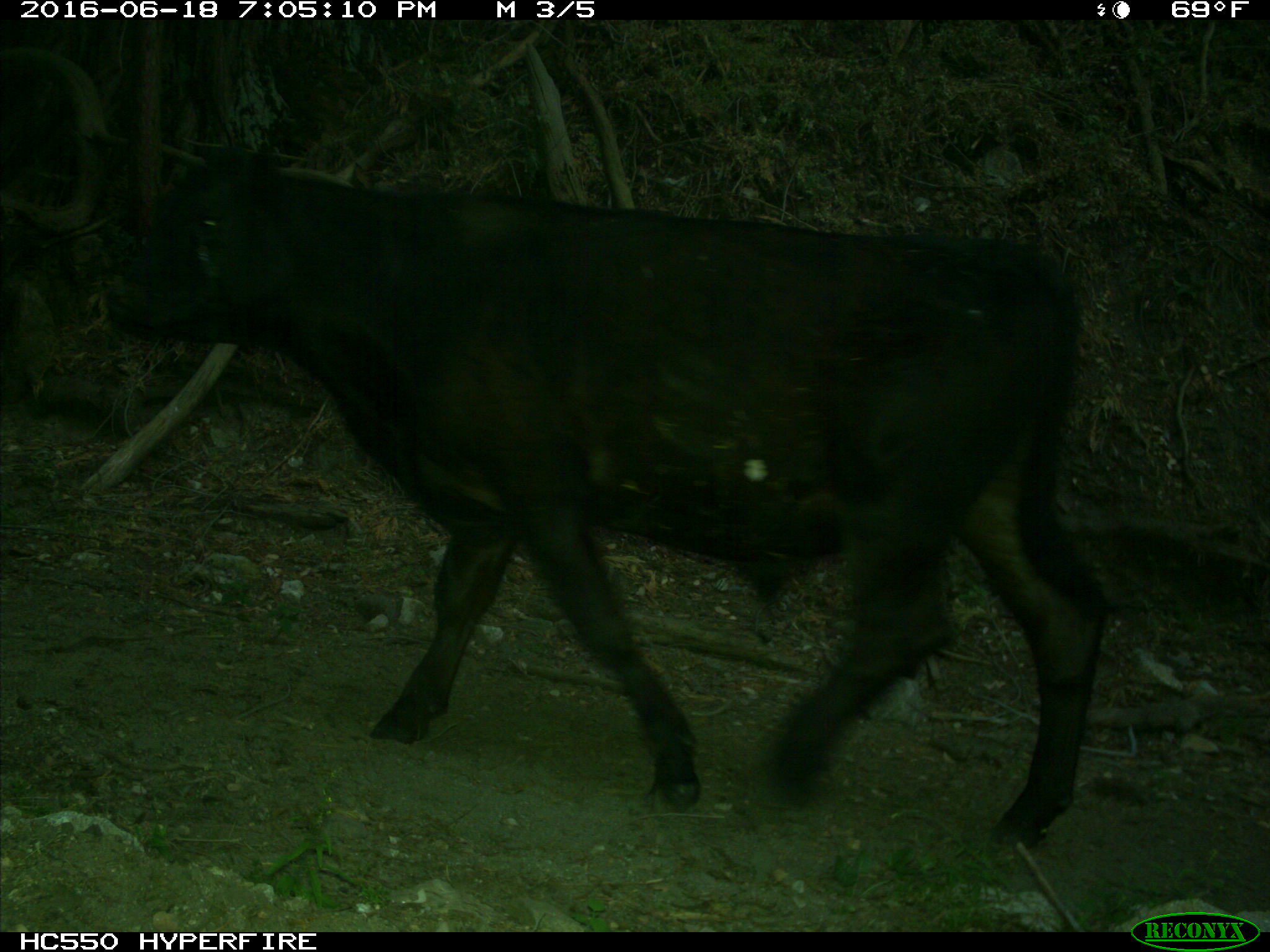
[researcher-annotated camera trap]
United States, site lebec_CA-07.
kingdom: Animalia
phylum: Chordata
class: Mammalia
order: Artiodactyla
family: Bovidae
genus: Bos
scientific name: Bos taurus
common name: domestic cow